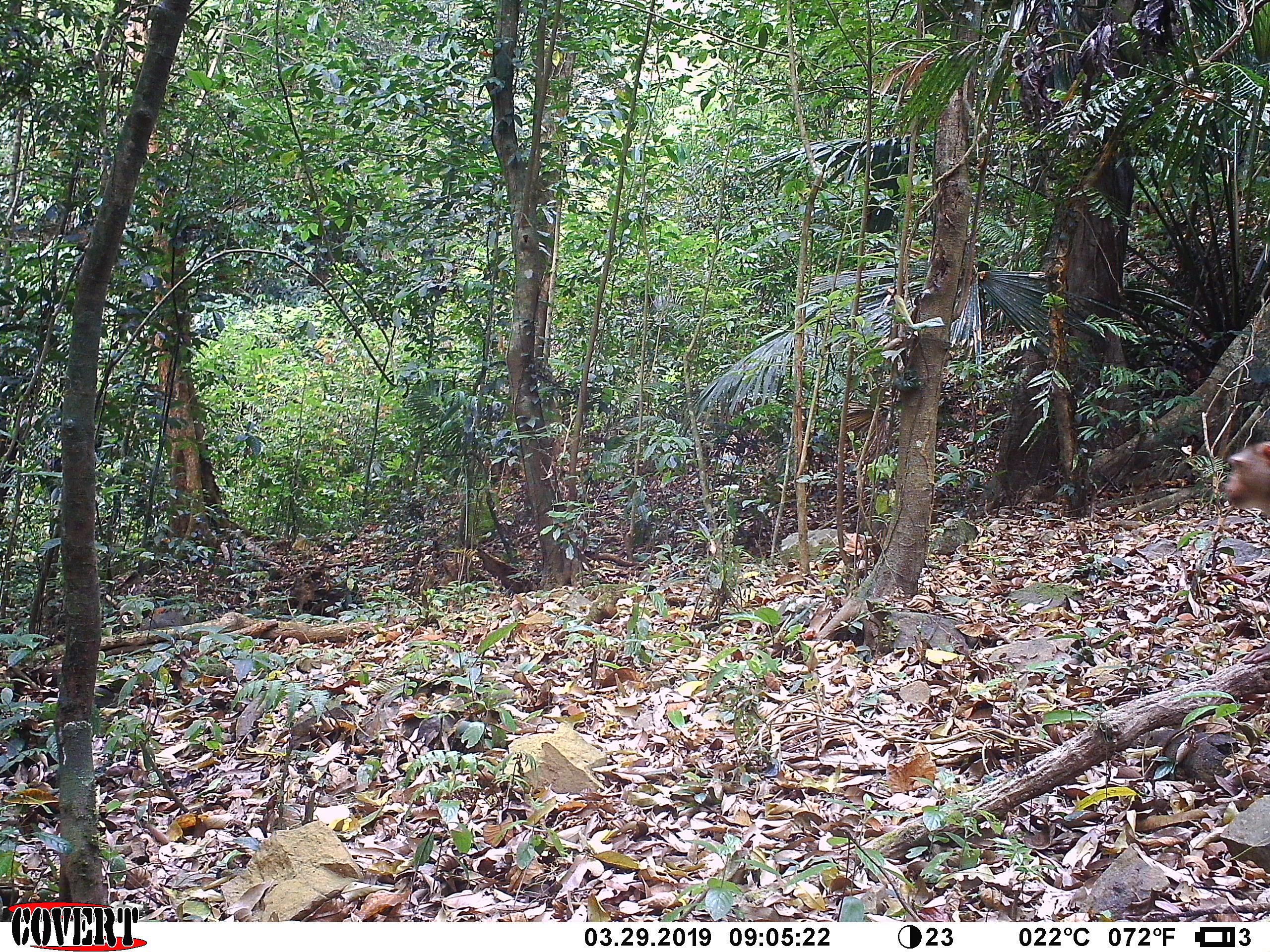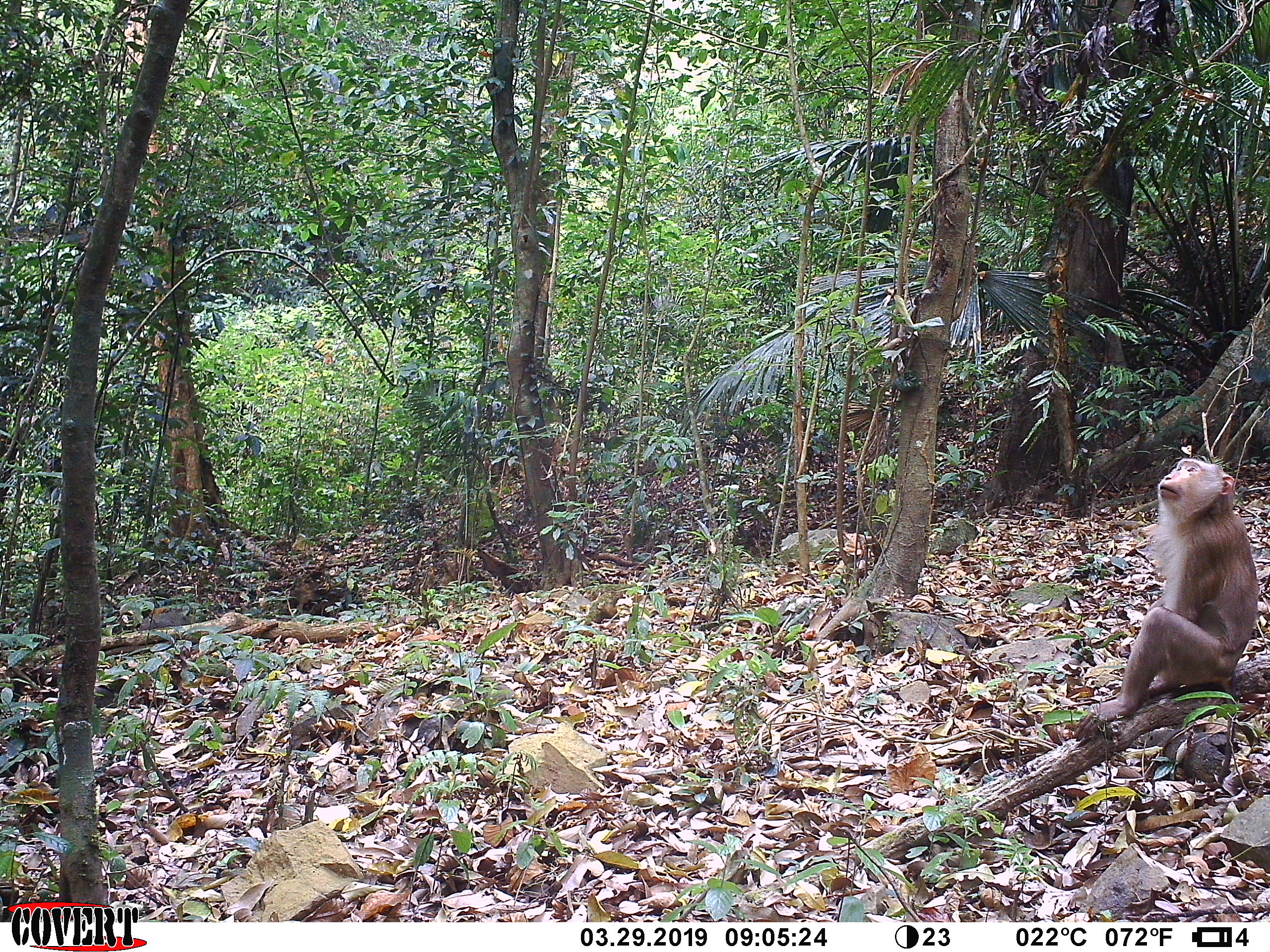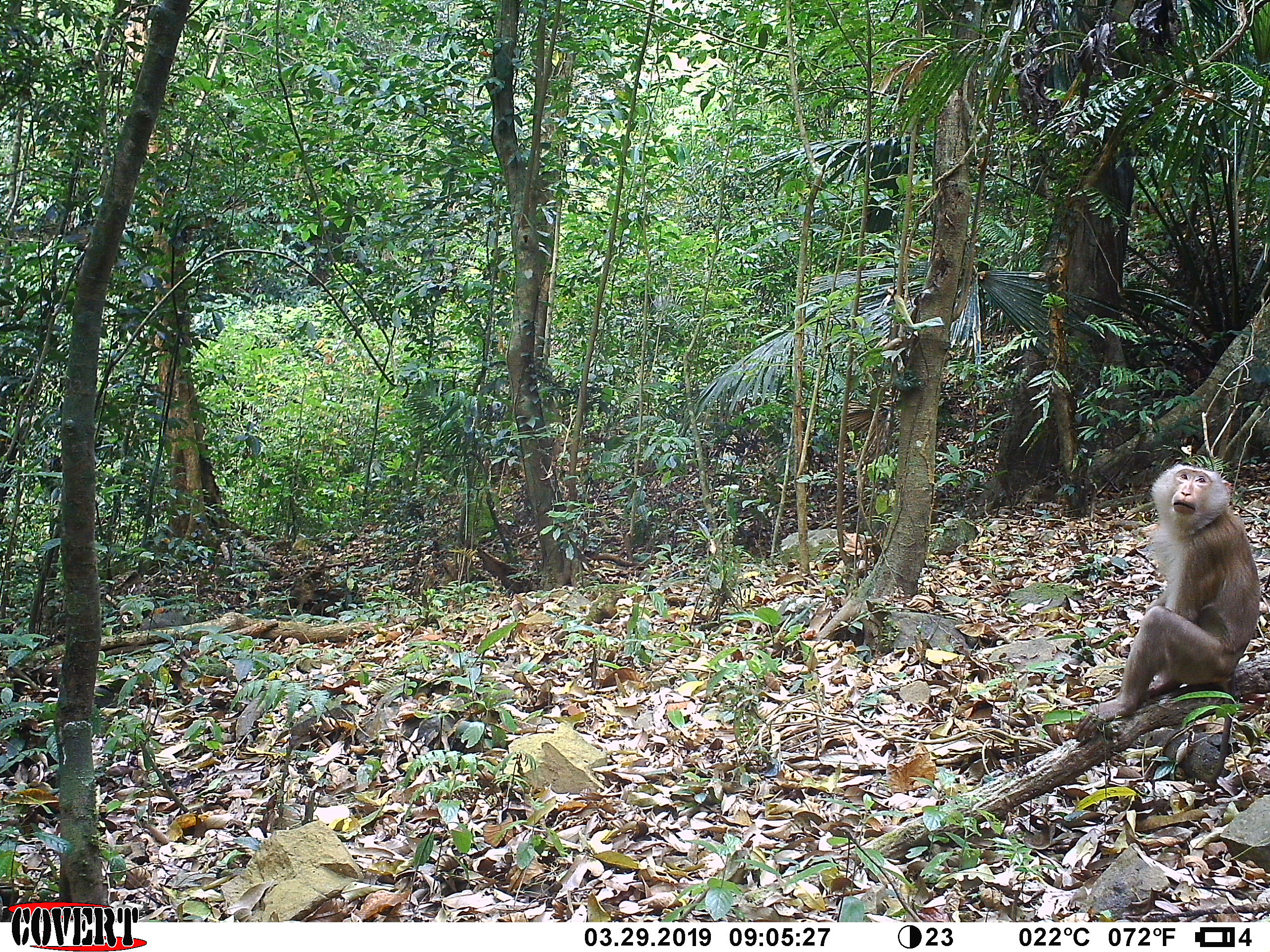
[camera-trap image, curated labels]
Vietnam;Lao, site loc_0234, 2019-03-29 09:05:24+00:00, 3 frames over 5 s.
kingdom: Animalia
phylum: Chordata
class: Mammalia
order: Primates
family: Cercopithecidae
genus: Macaca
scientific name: Macaca nemestrina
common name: pig-tailed macaque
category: pig tailed macaque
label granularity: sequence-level